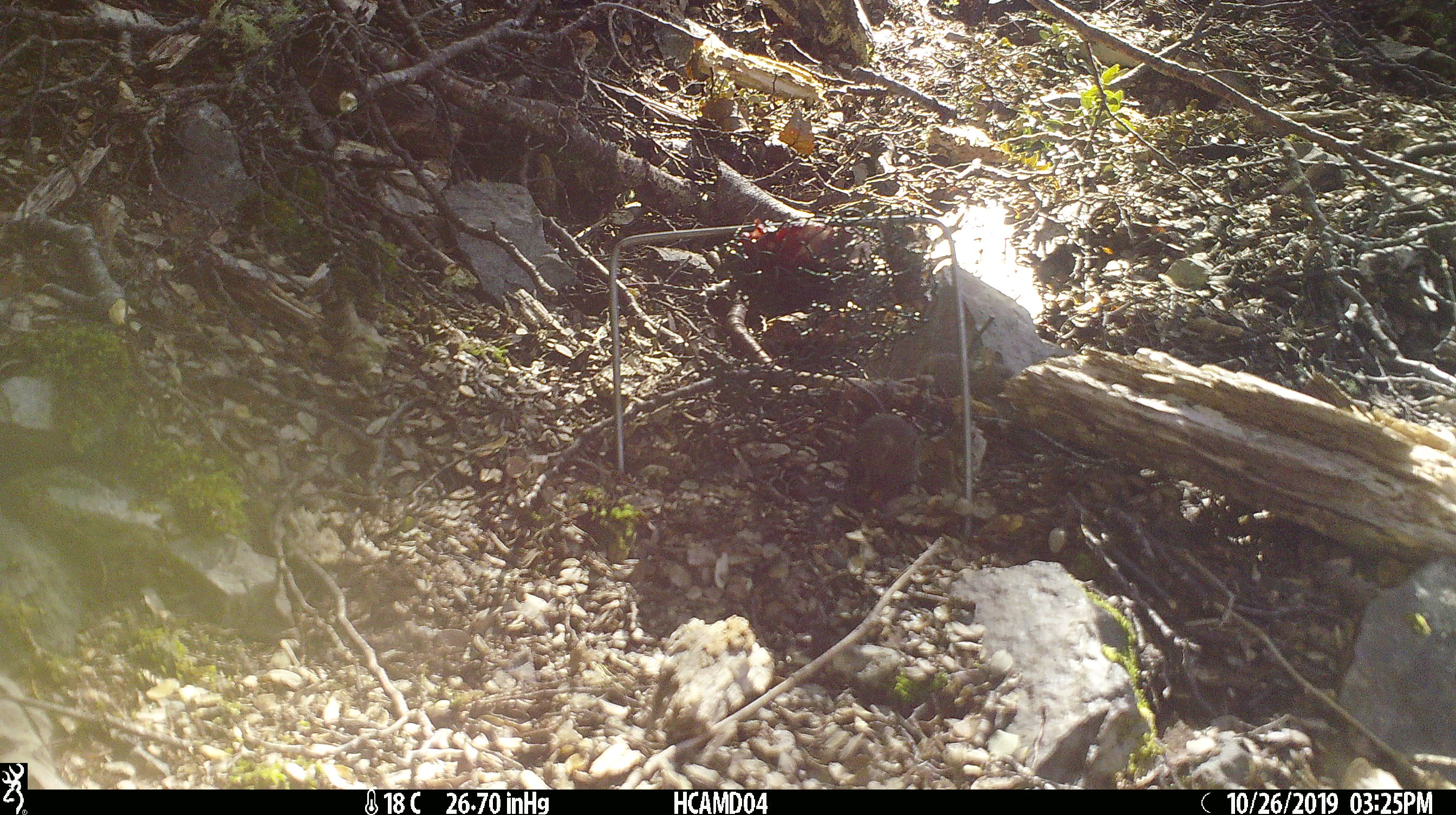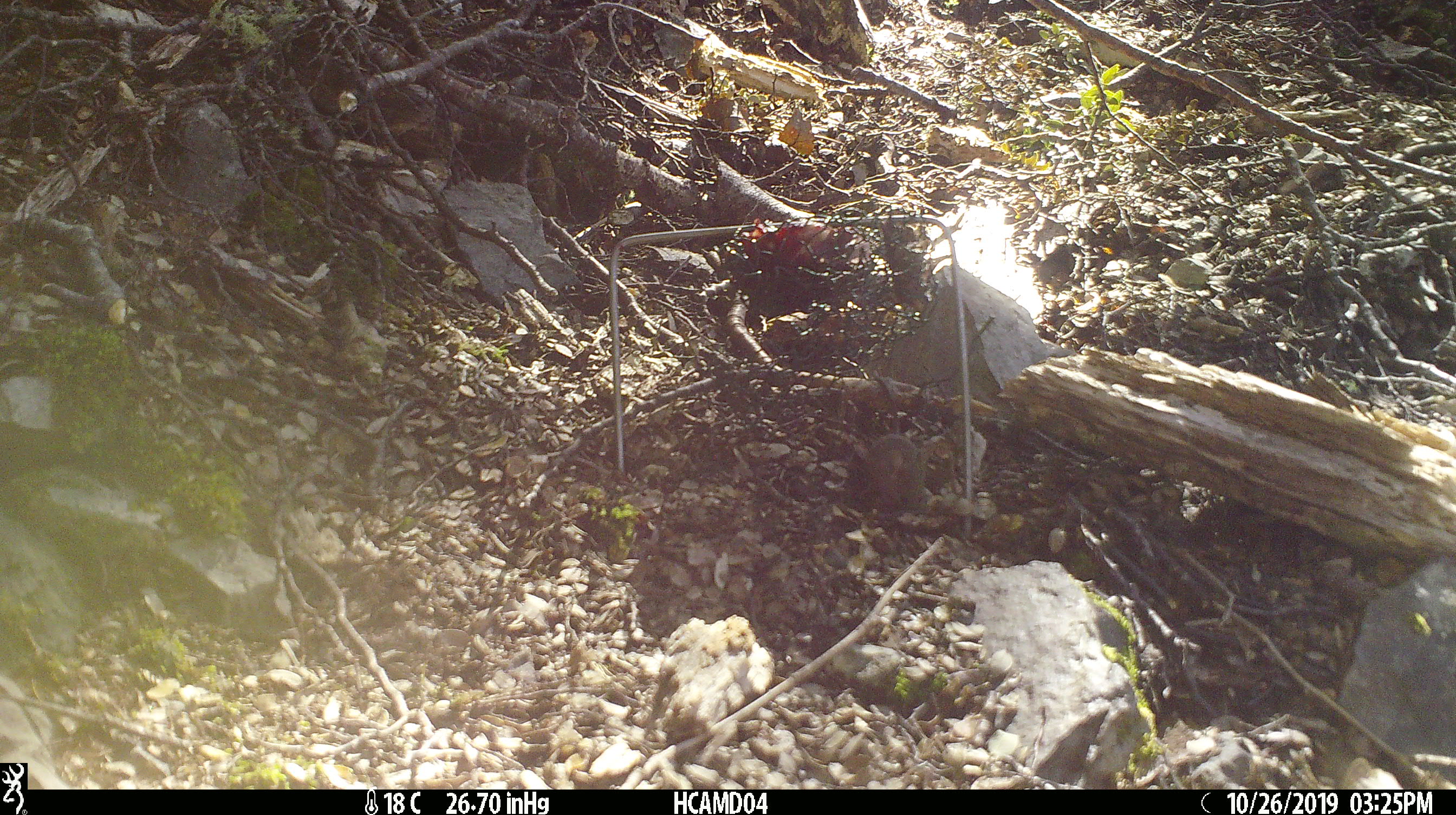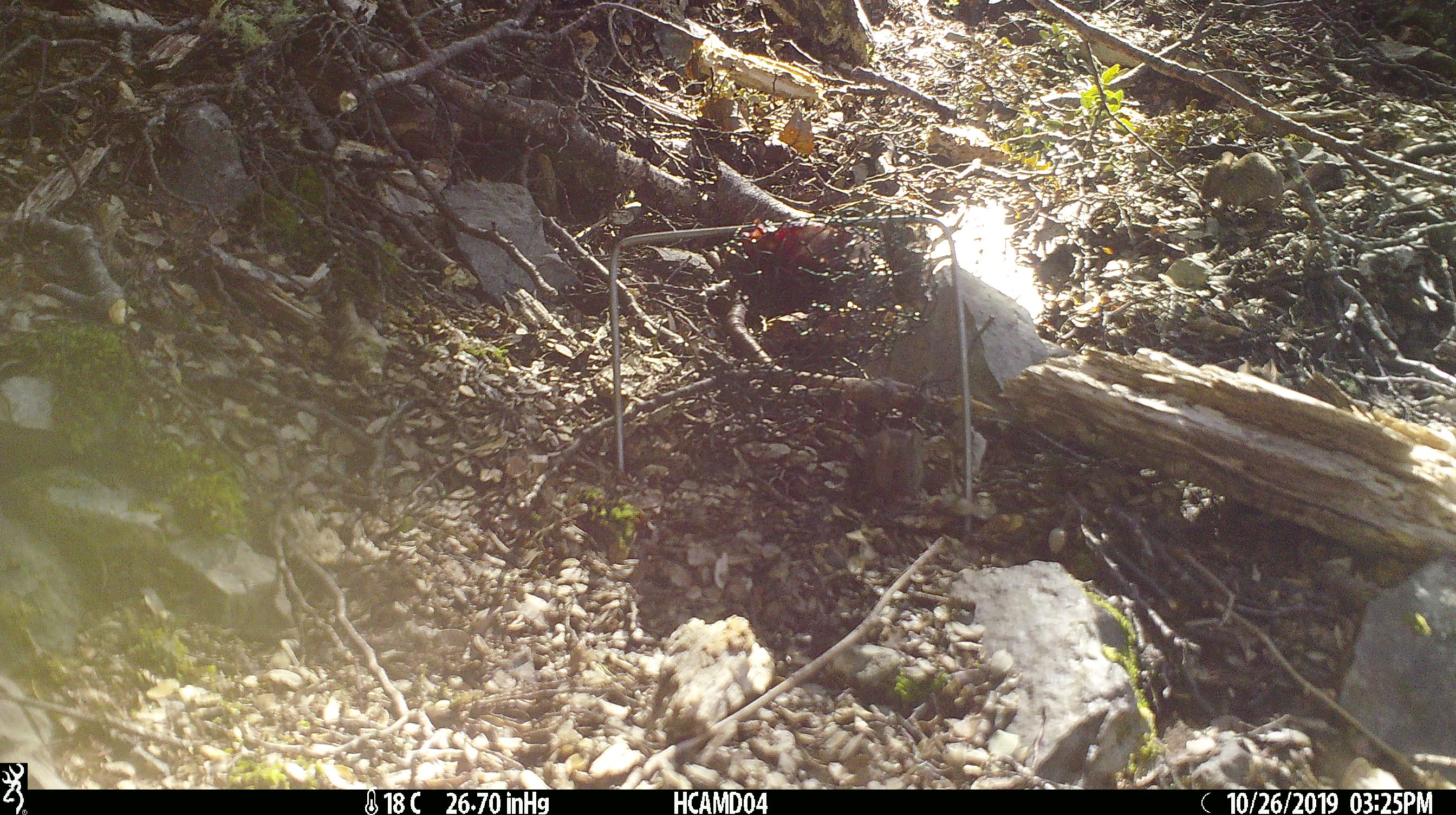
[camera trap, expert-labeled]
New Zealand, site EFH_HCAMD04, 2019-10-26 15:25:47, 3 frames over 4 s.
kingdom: Animalia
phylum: Chordata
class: Mammalia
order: Rodentia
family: Muridae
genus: Mus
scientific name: Mus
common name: mouse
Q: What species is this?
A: Mouse (Mus).